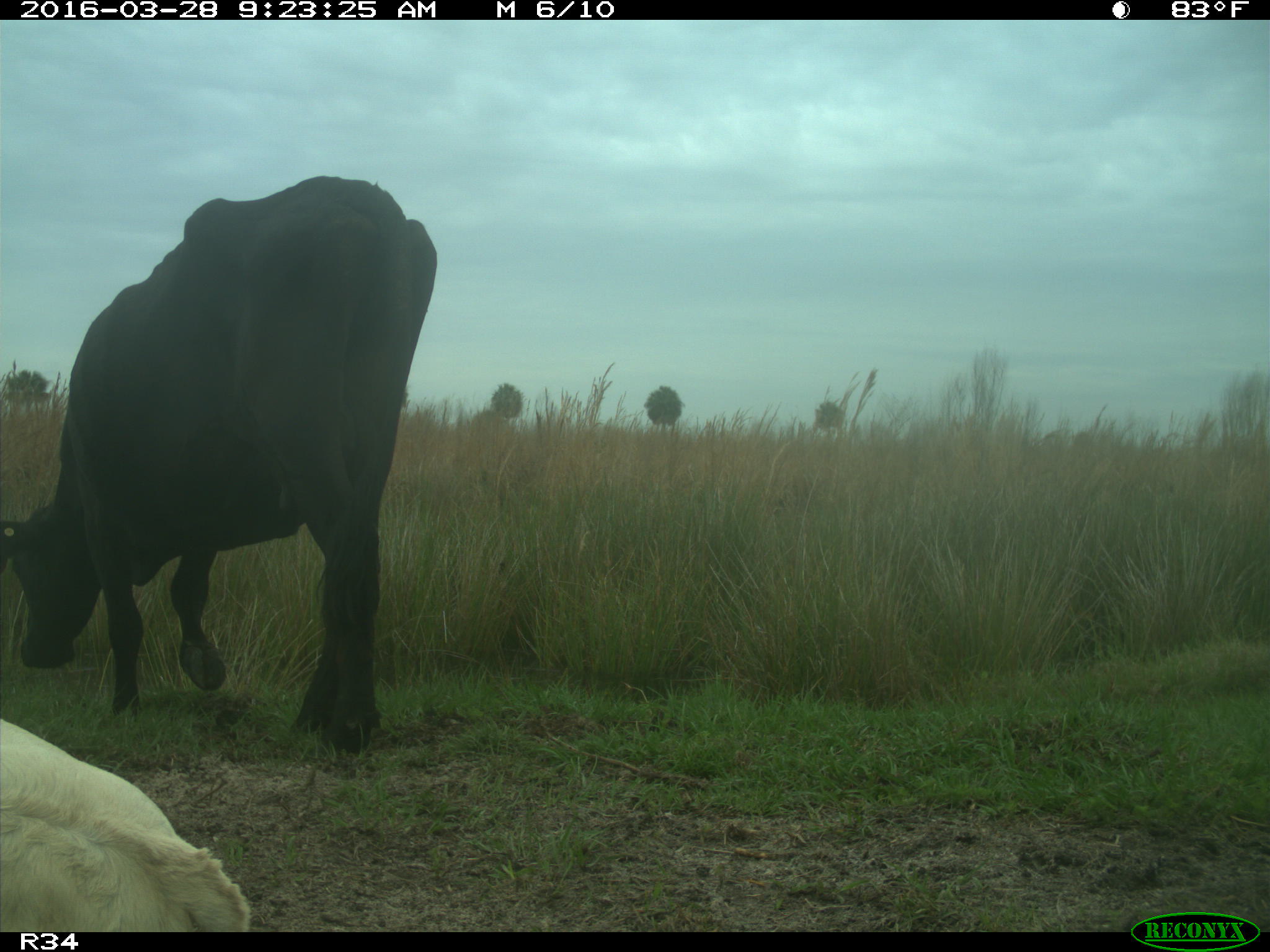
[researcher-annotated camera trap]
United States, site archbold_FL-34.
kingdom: Animalia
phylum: Chordata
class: Mammalia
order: Artiodactyla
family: Bovidae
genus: Bos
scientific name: Bos taurus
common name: domestic cow